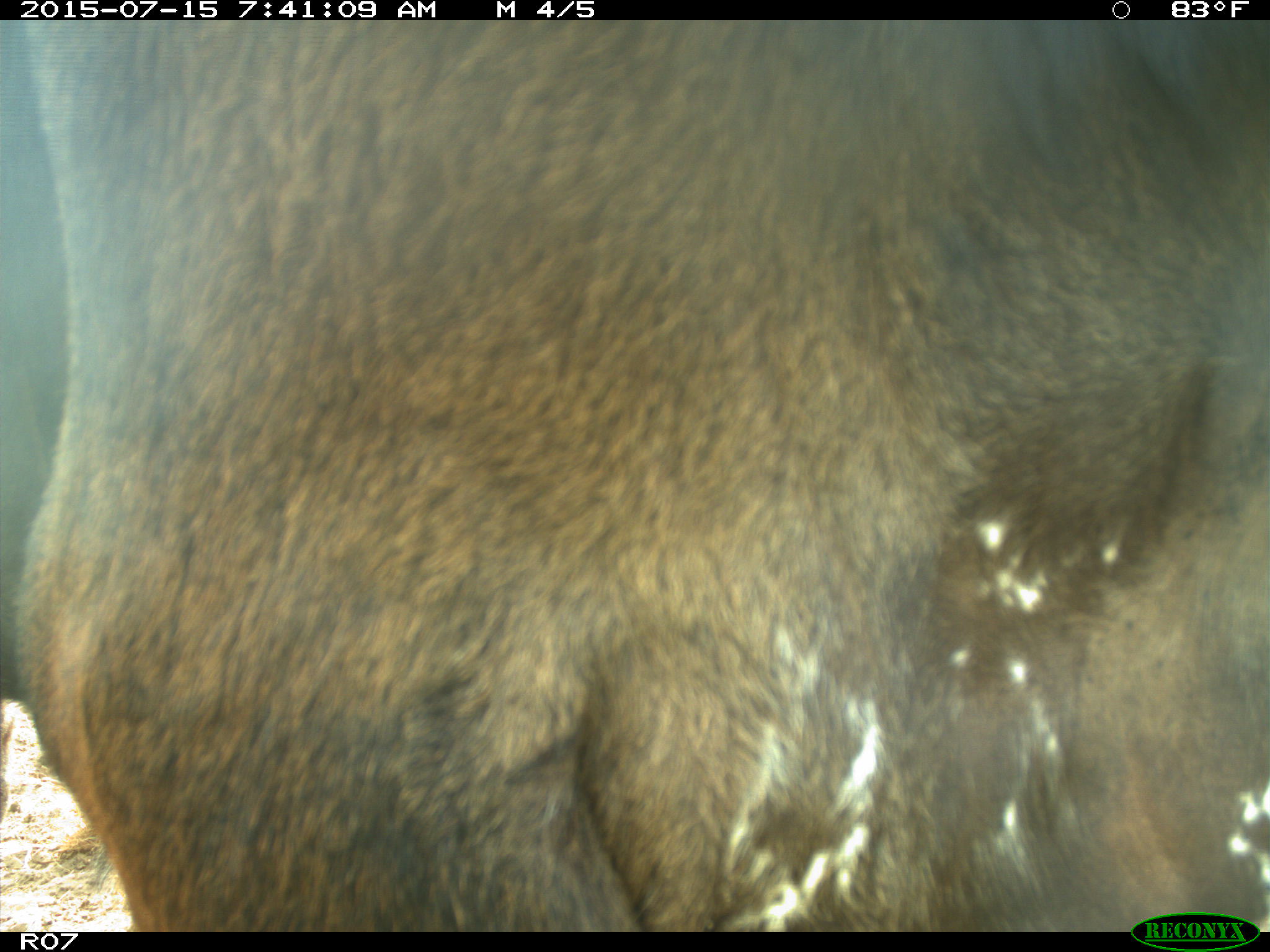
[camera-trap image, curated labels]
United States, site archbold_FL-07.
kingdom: Animalia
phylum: Chordata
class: Mammalia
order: Artiodactyla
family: Bovidae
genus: Bos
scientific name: Bos taurus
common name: domestic cow